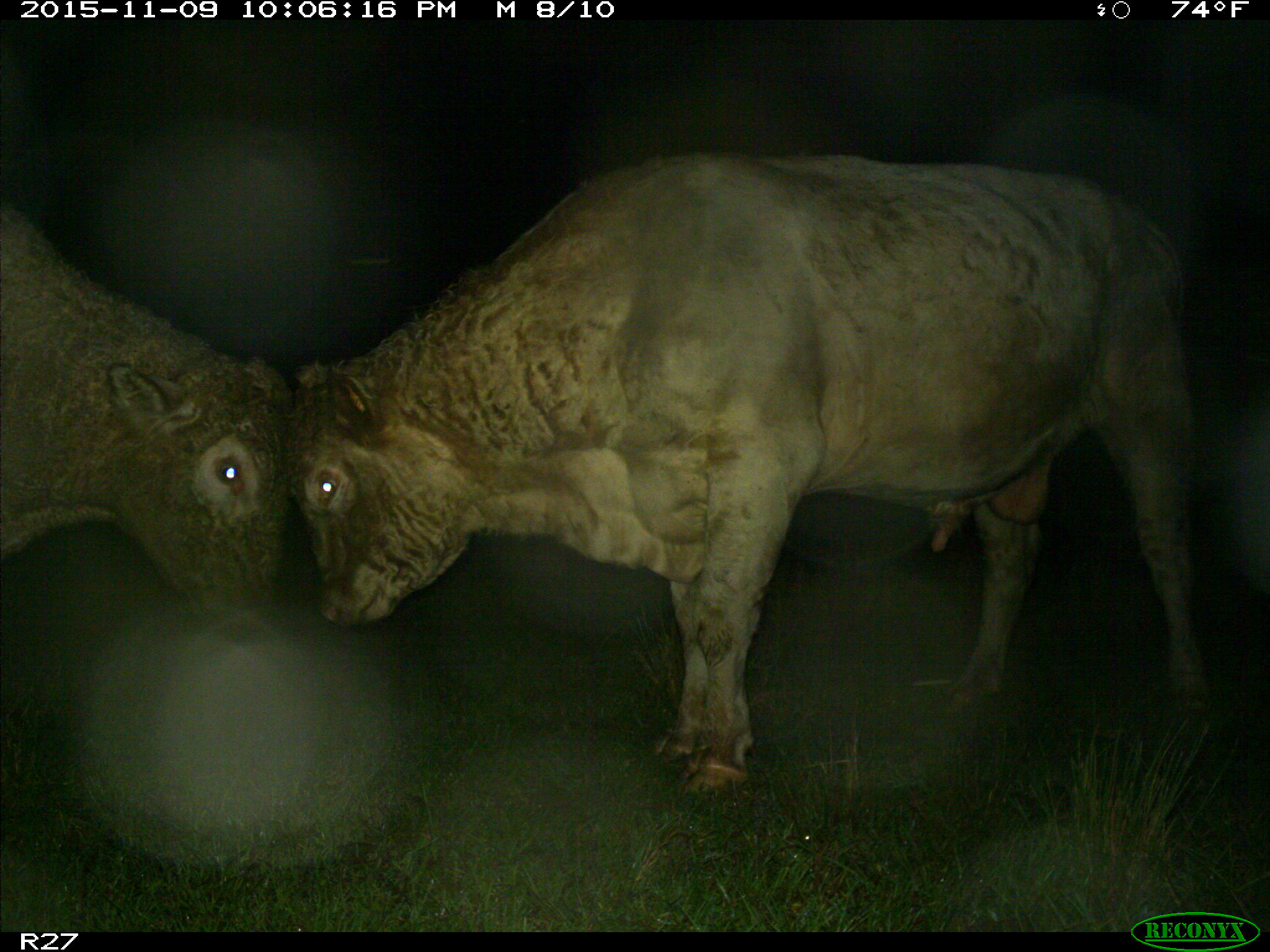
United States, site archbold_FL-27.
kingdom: Animalia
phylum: Chordata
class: Mammalia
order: Artiodactyla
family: Bovidae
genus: Bos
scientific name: Bos taurus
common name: domestic cow